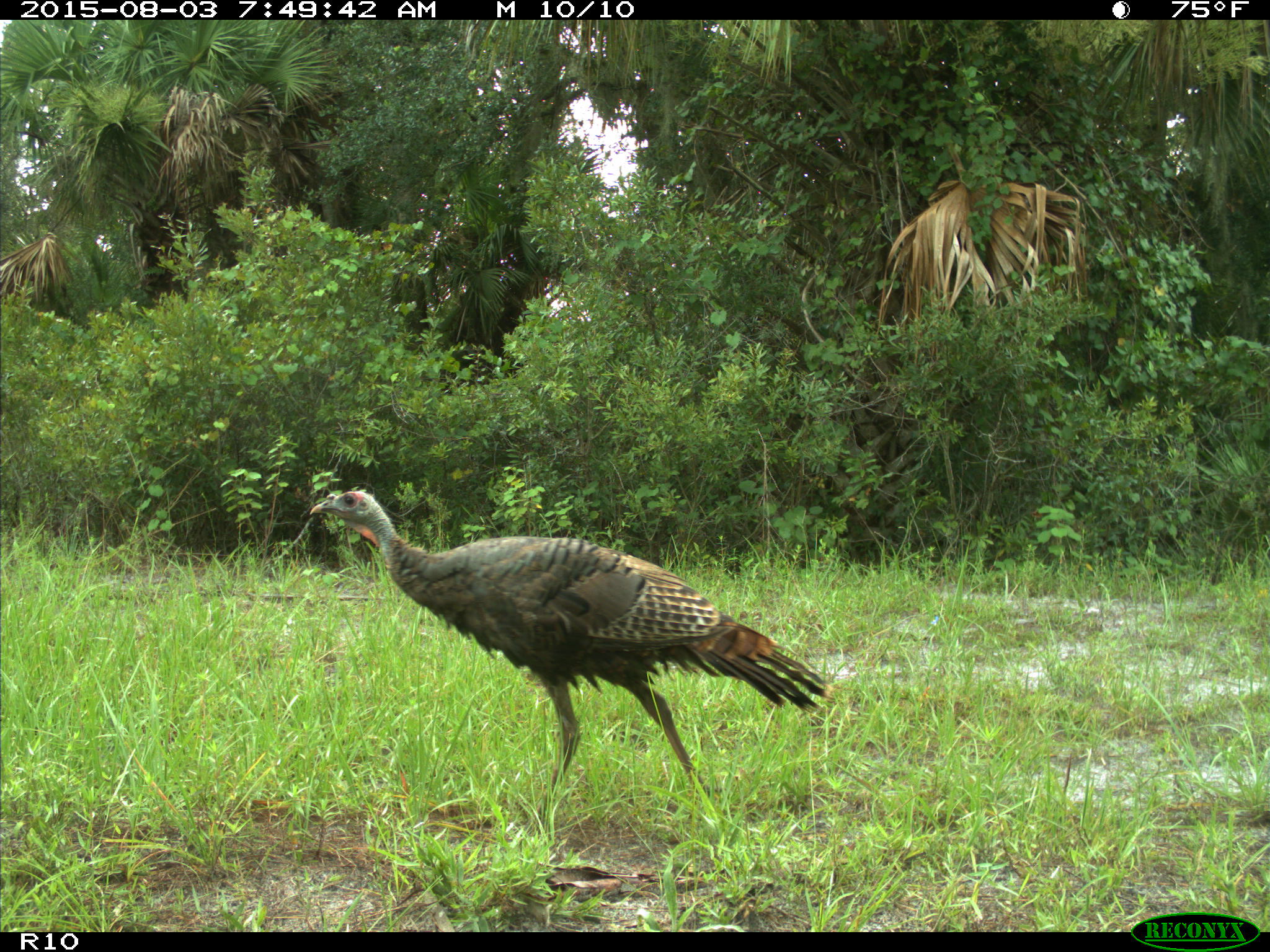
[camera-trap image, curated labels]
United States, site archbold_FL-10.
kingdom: Animalia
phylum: Chordata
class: Aves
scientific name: Aves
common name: birds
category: unidentified bird